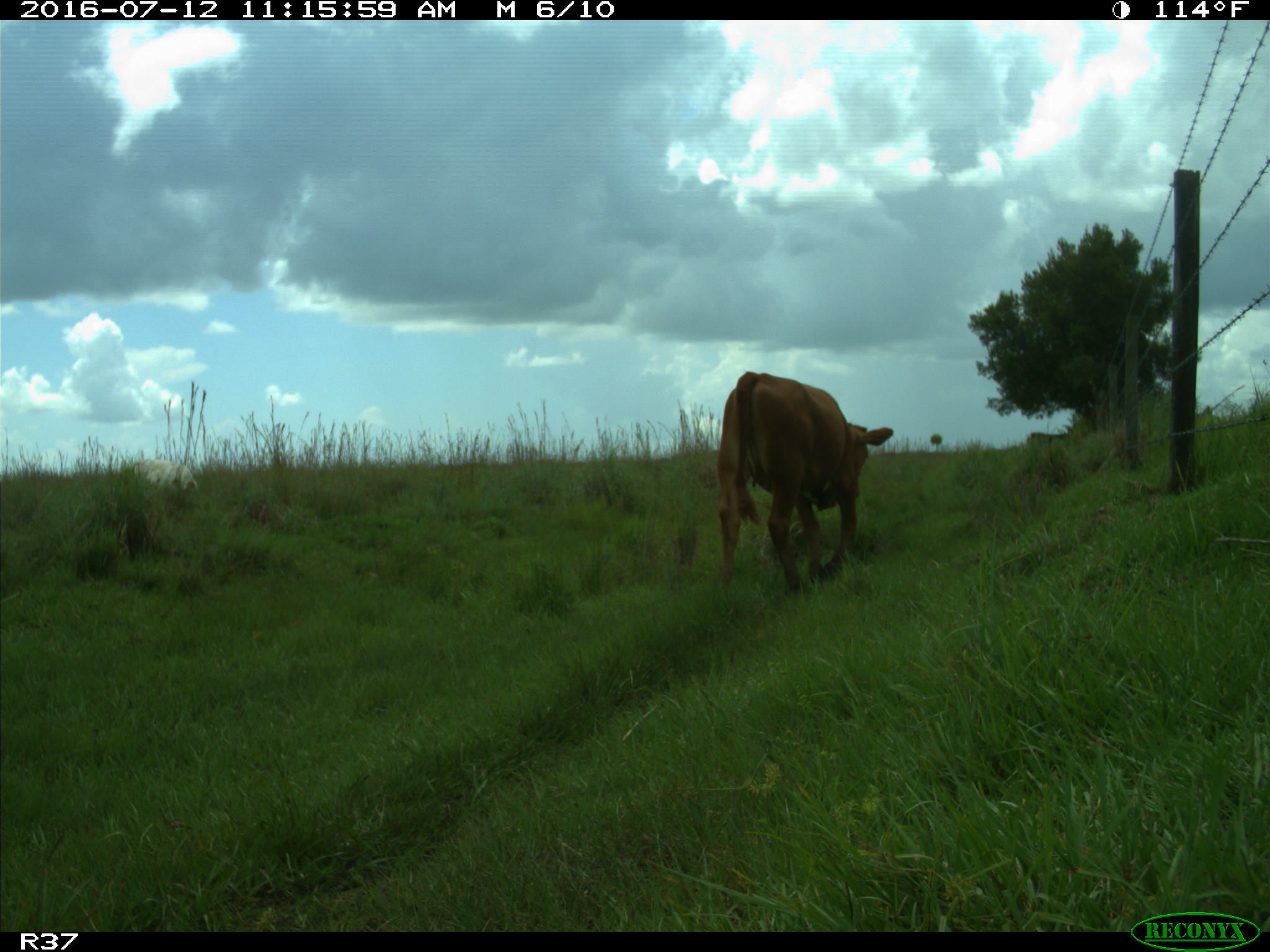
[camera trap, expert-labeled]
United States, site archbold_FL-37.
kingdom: Animalia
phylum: Chordata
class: Mammalia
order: Artiodactyla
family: Bovidae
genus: Bos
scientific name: Bos taurus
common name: domestic cow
Bos taurus (domestic cow).